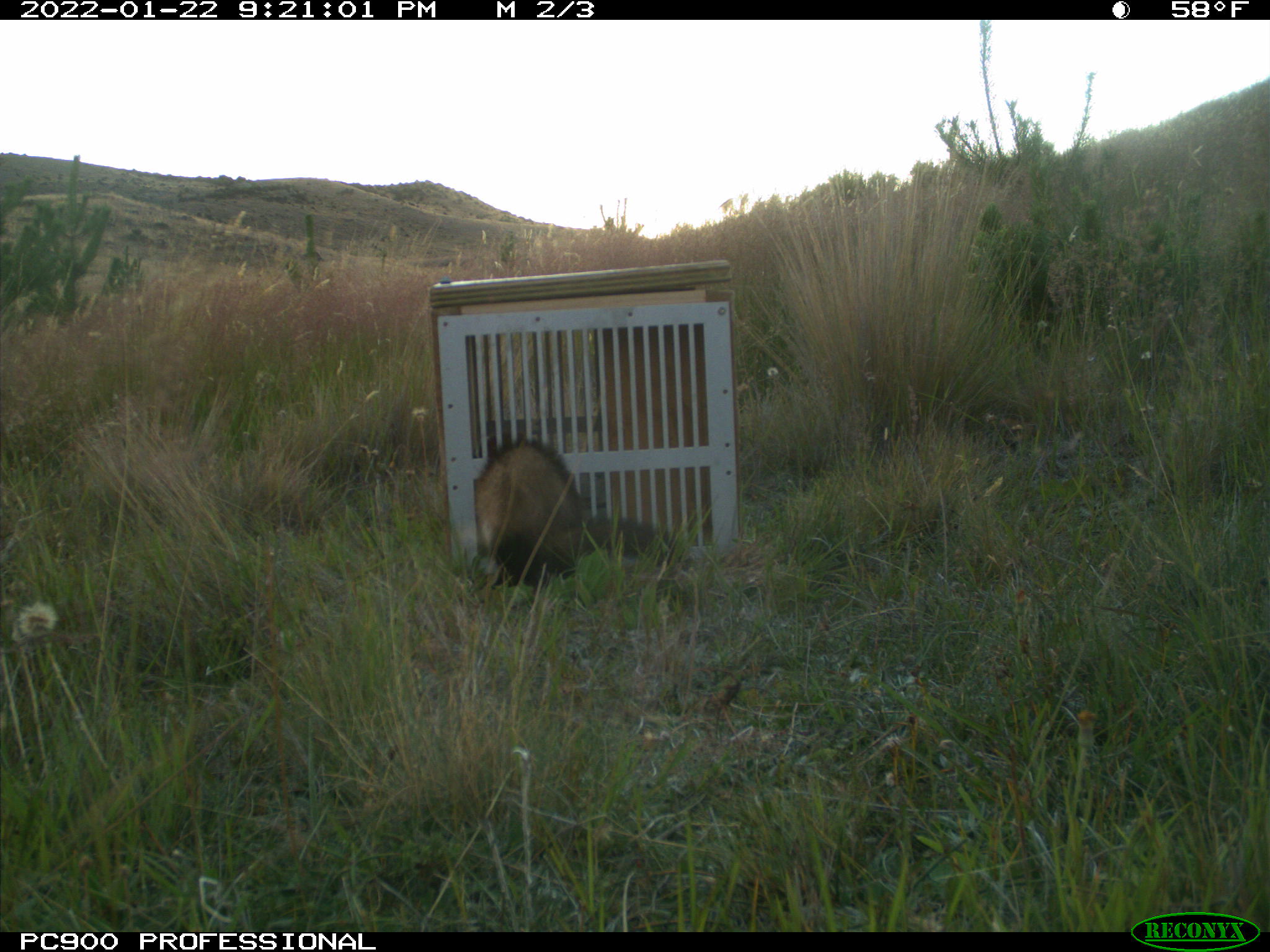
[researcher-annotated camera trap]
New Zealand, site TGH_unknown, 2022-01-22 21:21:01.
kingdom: Animalia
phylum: Chordata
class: Mammalia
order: Carnivora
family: Mustelidae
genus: Mustela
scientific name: Mustela furo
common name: ferret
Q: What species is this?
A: Ferret (Mustela furo).